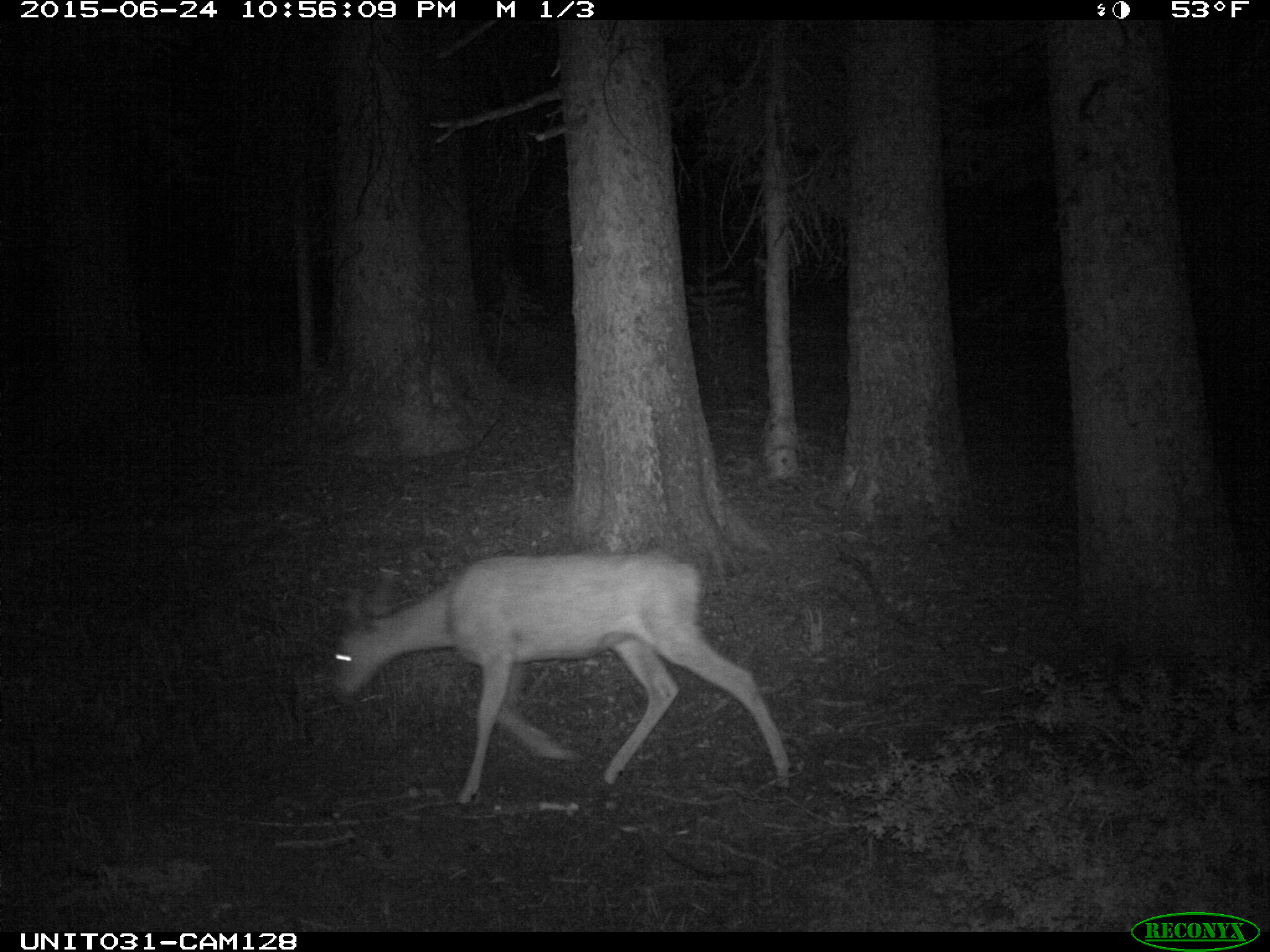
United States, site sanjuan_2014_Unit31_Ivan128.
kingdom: Animalia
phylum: Chordata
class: Mammalia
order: Artiodactyla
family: Cervidae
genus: Odocoileus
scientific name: Odocoileus hemionus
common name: mule deer